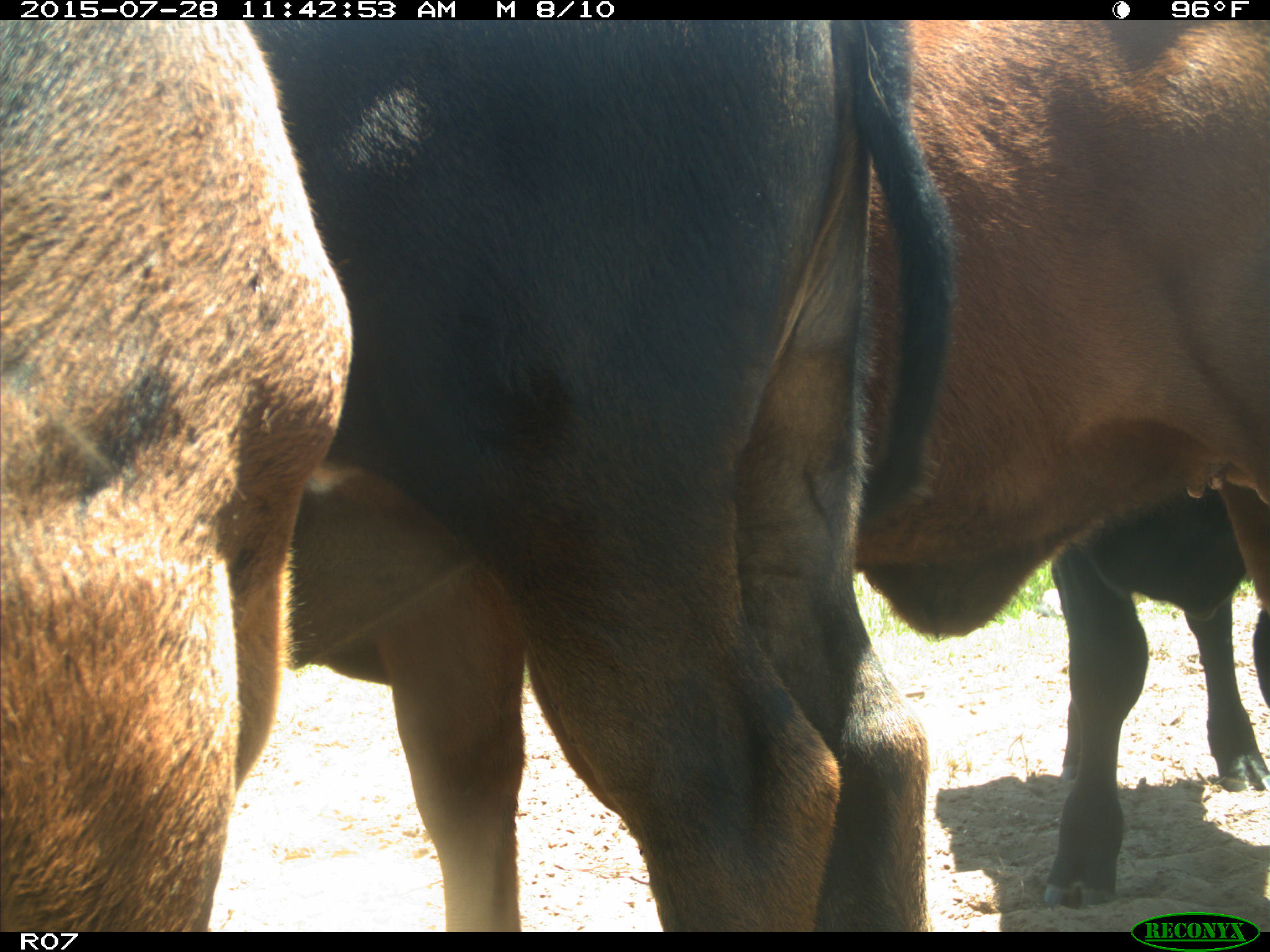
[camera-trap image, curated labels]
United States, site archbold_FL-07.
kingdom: Animalia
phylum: Chordata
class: Mammalia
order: Artiodactyla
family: Bovidae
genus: Bos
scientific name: Bos taurus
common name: domestic cow